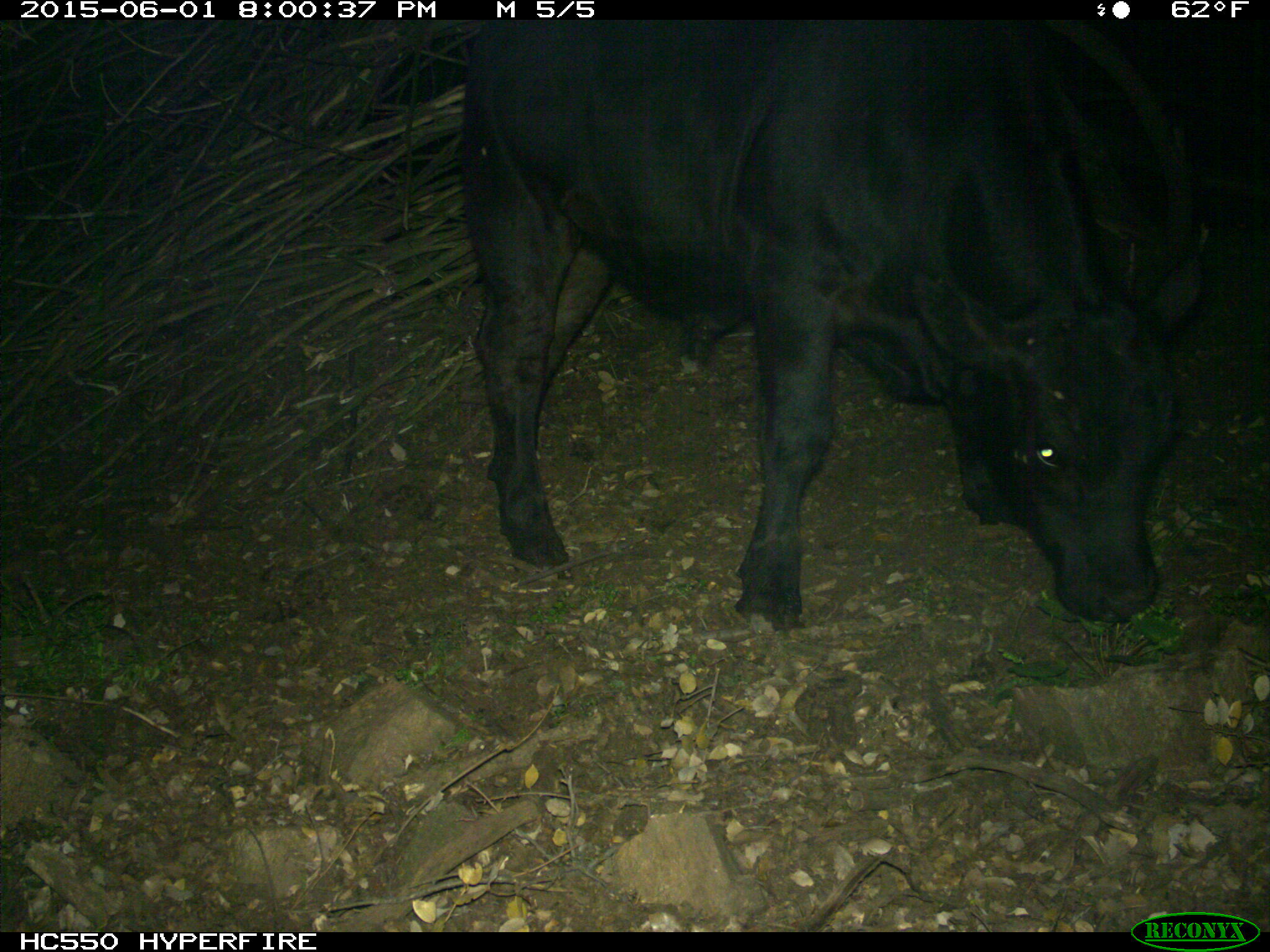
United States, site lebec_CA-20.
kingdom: Animalia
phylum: Chordata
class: Mammalia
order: Artiodactyla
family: Bovidae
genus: Bos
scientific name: Bos taurus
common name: domestic cow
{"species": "Bos taurus (domestic cow)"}